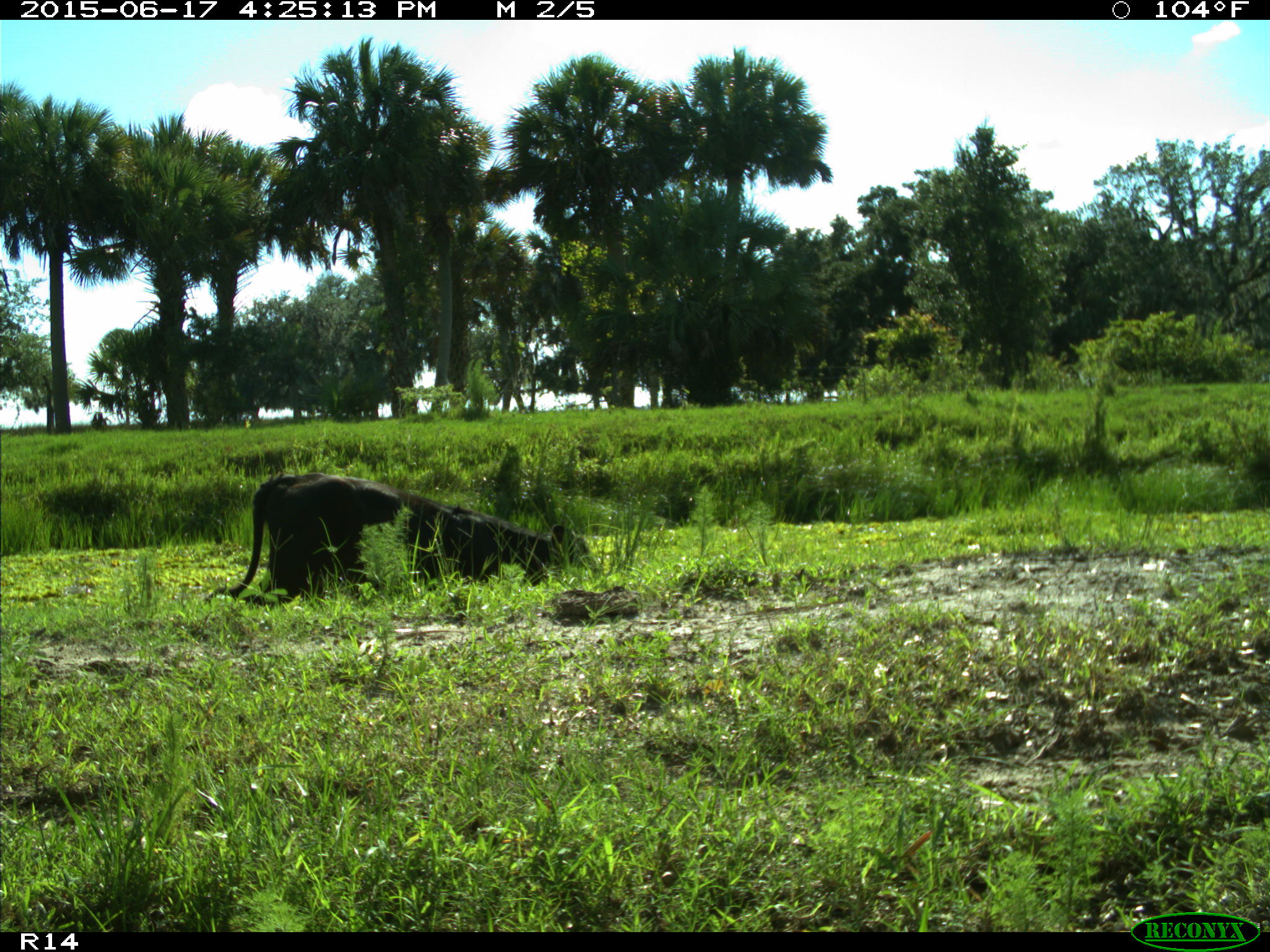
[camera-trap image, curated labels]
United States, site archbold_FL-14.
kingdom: Animalia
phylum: Chordata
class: Mammalia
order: Artiodactyla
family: Bovidae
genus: Bos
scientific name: Bos taurus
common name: domestic cow